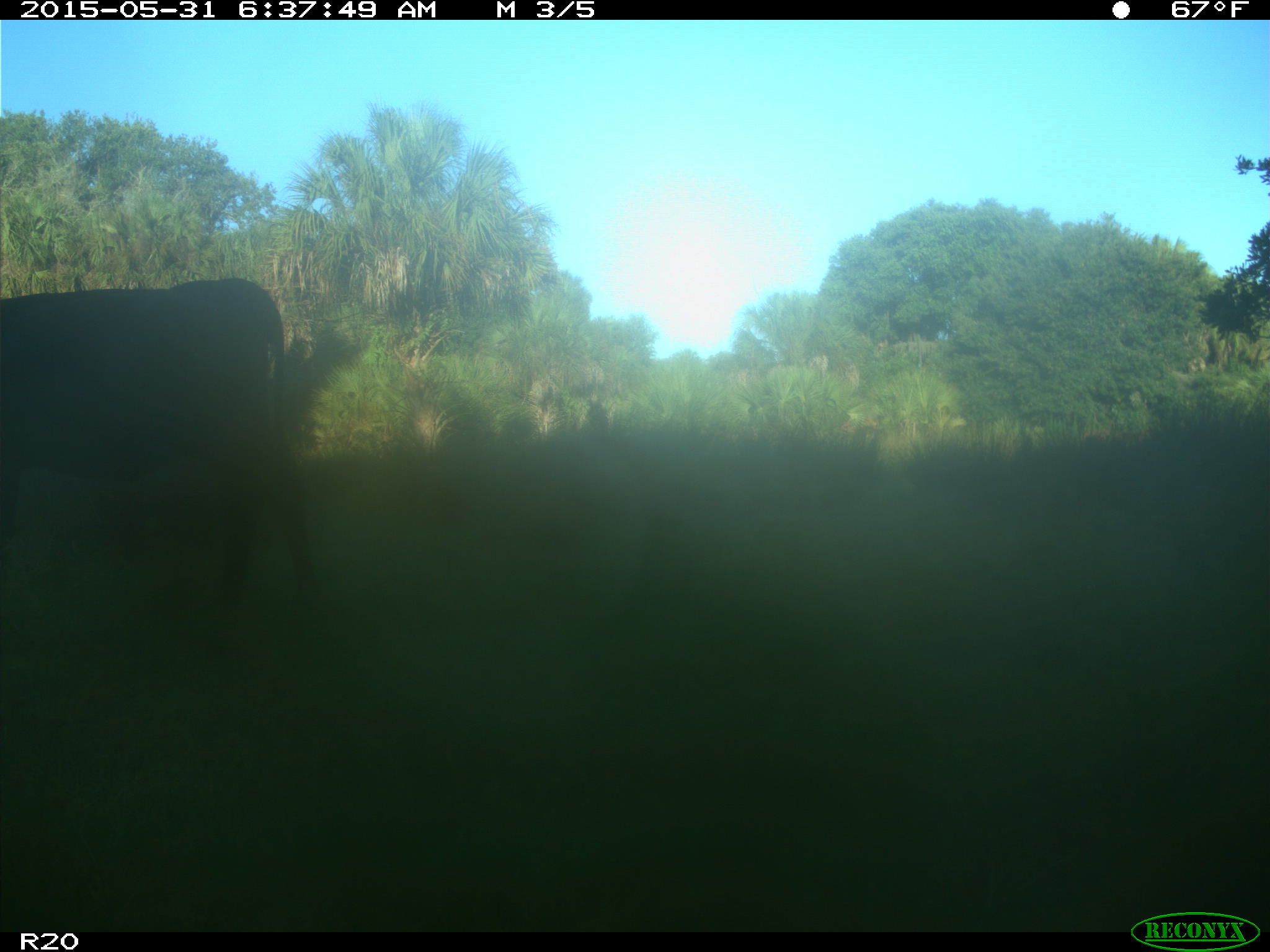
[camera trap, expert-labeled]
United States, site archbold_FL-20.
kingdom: Animalia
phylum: Chordata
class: Mammalia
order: Artiodactyla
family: Bovidae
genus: Bos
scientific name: Bos taurus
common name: domestic cow